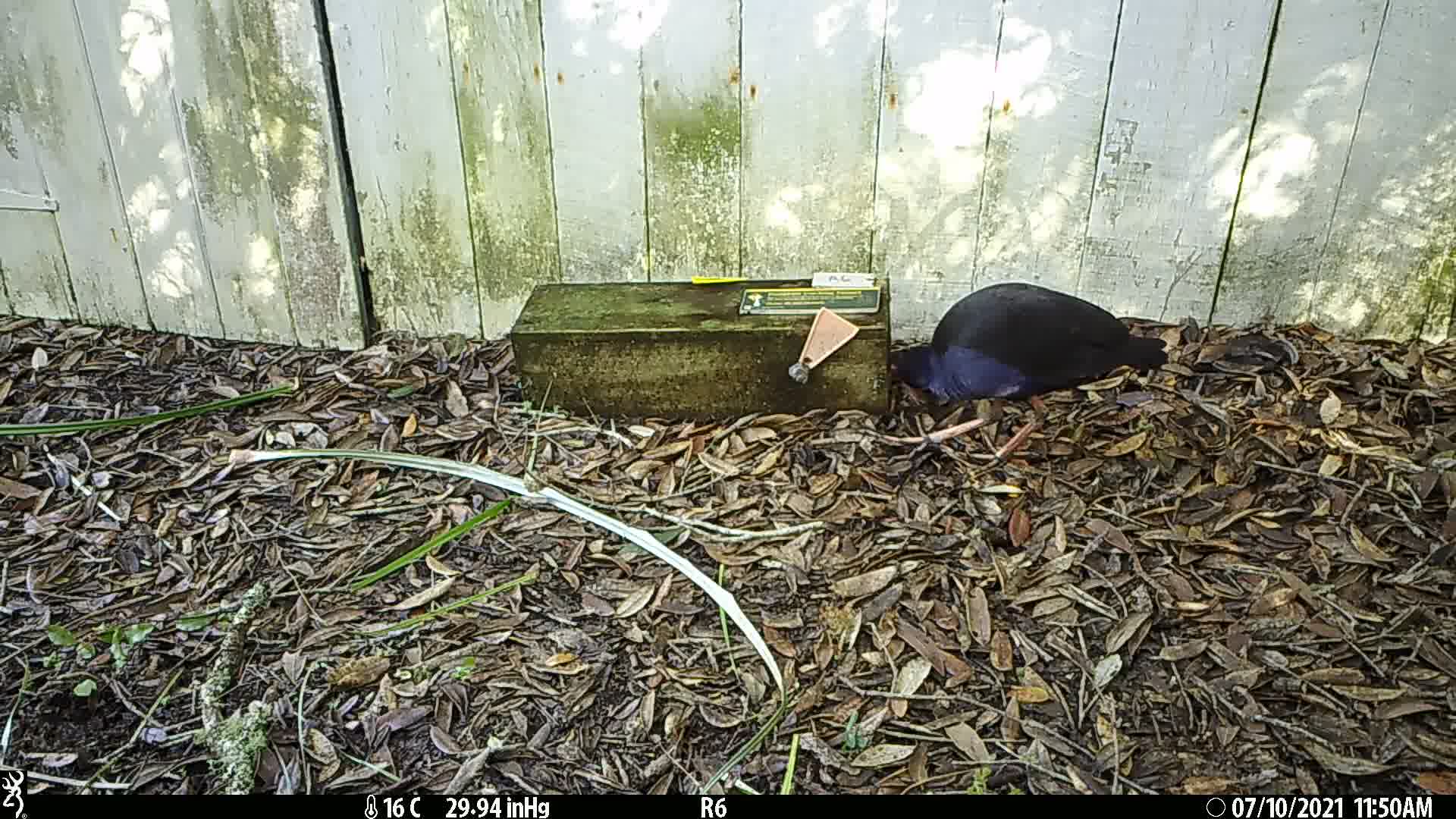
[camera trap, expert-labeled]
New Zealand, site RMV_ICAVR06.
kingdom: Animalia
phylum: Chordata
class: Aves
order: Gruiformes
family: Rallidae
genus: Porphyrio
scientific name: Porphyrio melanotus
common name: australasian swamphen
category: pukeko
Pukeko (australasian swamphen) (Porphyrio melanotus).